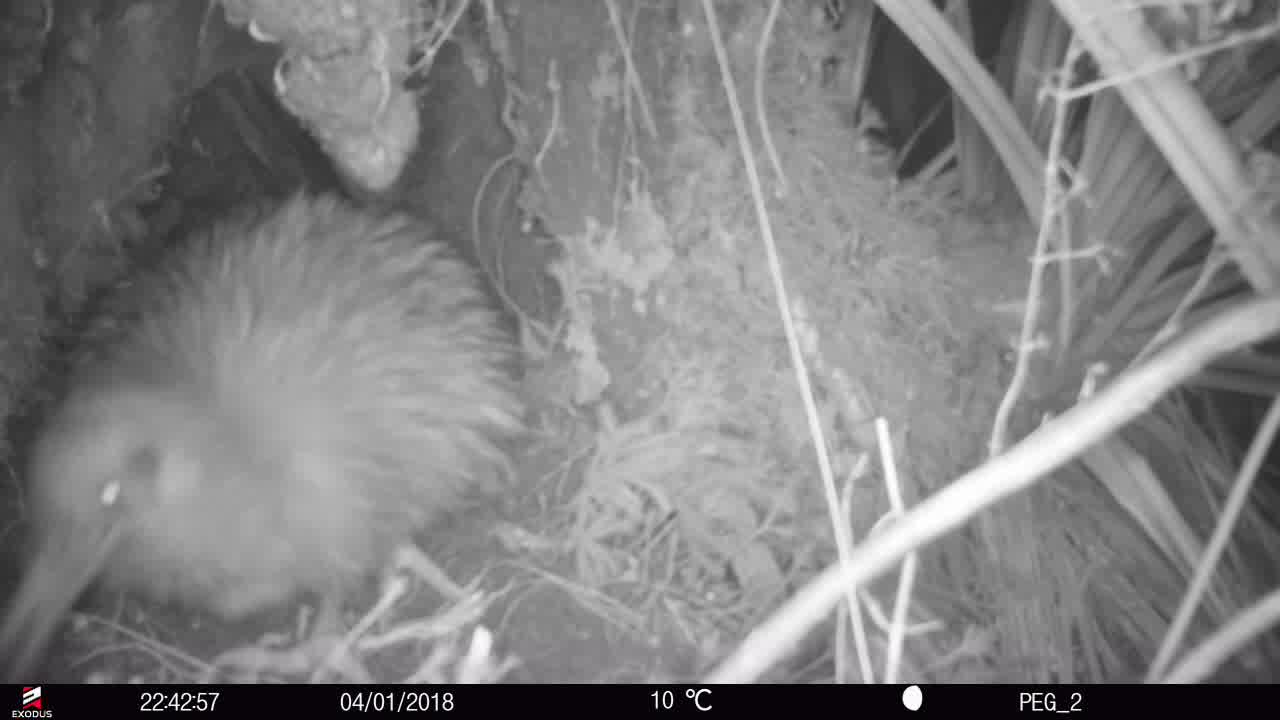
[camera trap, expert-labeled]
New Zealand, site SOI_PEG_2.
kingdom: Animalia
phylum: Chordata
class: Aves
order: Apterygiformes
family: Apterygidae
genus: Apteryx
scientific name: Apteryx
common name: kiwi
Kiwi (Apteryx).